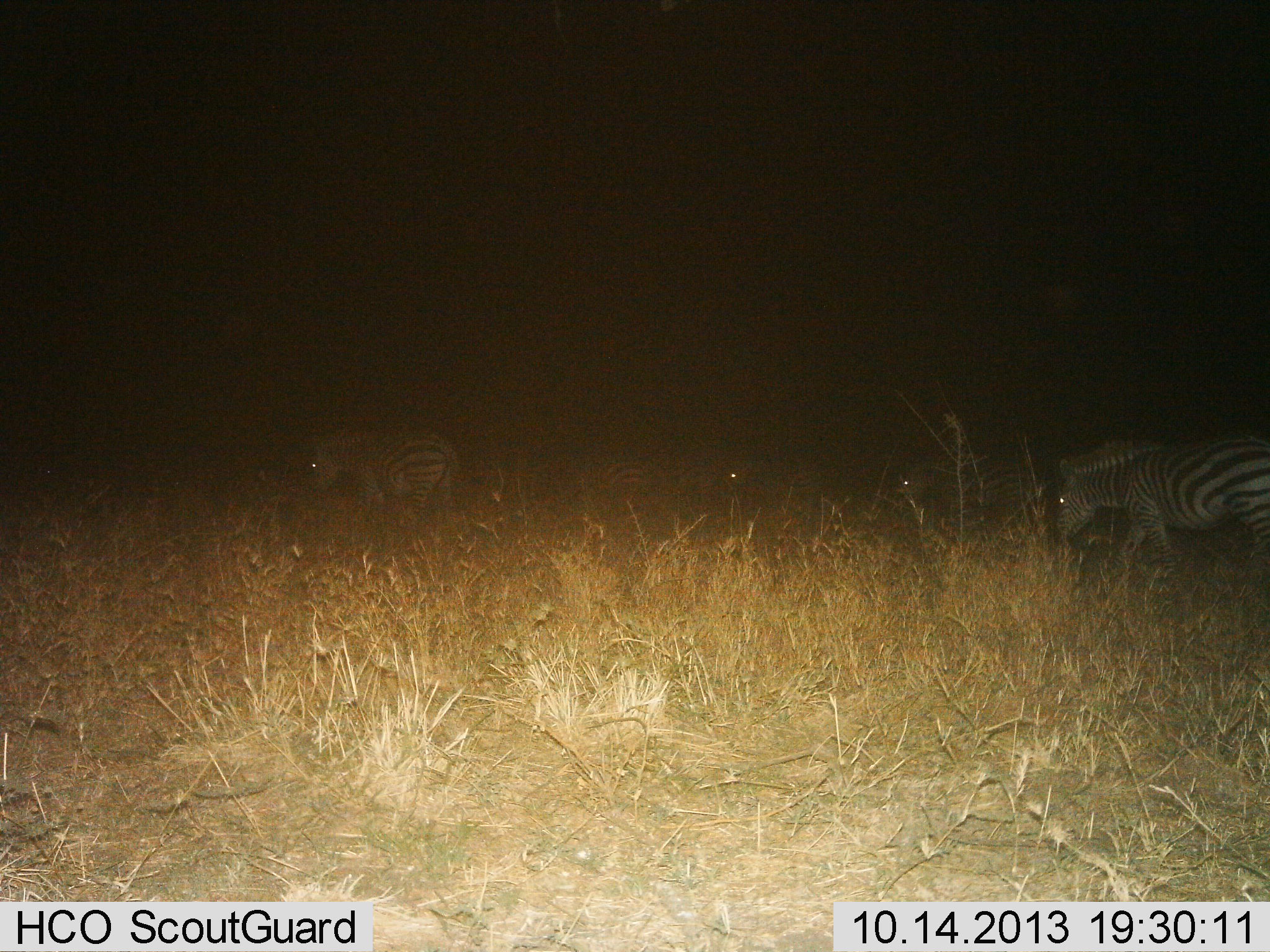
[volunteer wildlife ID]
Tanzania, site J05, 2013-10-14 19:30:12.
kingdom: Animalia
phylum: Chordata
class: Mammalia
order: Perissodactyla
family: Equidae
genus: Equus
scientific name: Equus quagga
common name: plains zebra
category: zebra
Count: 4.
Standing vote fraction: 24%.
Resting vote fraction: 0%.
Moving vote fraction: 62%.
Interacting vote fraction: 0%.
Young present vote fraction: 0%.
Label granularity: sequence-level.